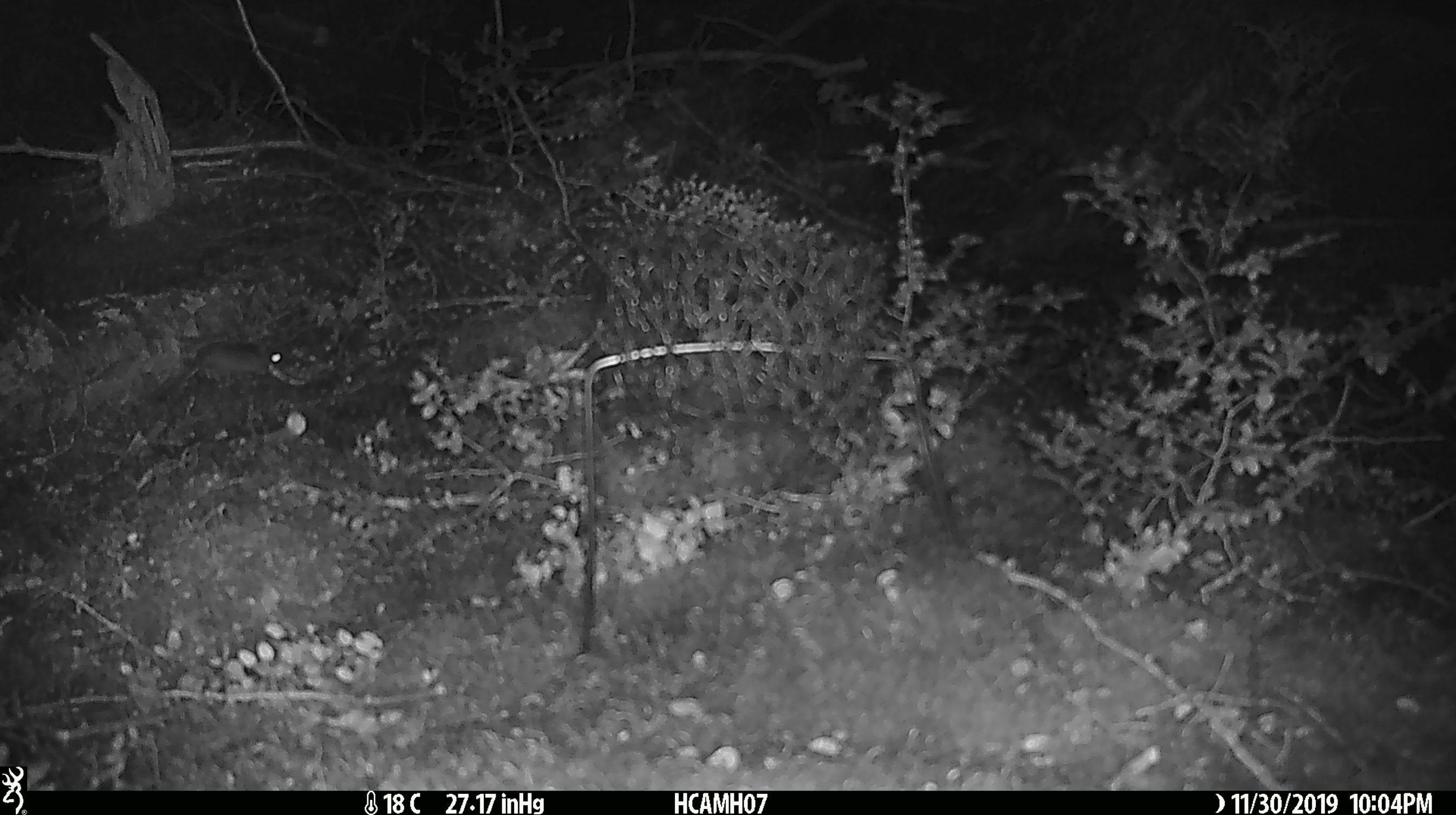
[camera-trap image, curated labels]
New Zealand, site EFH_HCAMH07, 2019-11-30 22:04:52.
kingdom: Animalia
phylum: Chordata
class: Mammalia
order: Rodentia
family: Muridae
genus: Mus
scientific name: Mus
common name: mouse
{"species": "mouse (Mus)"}